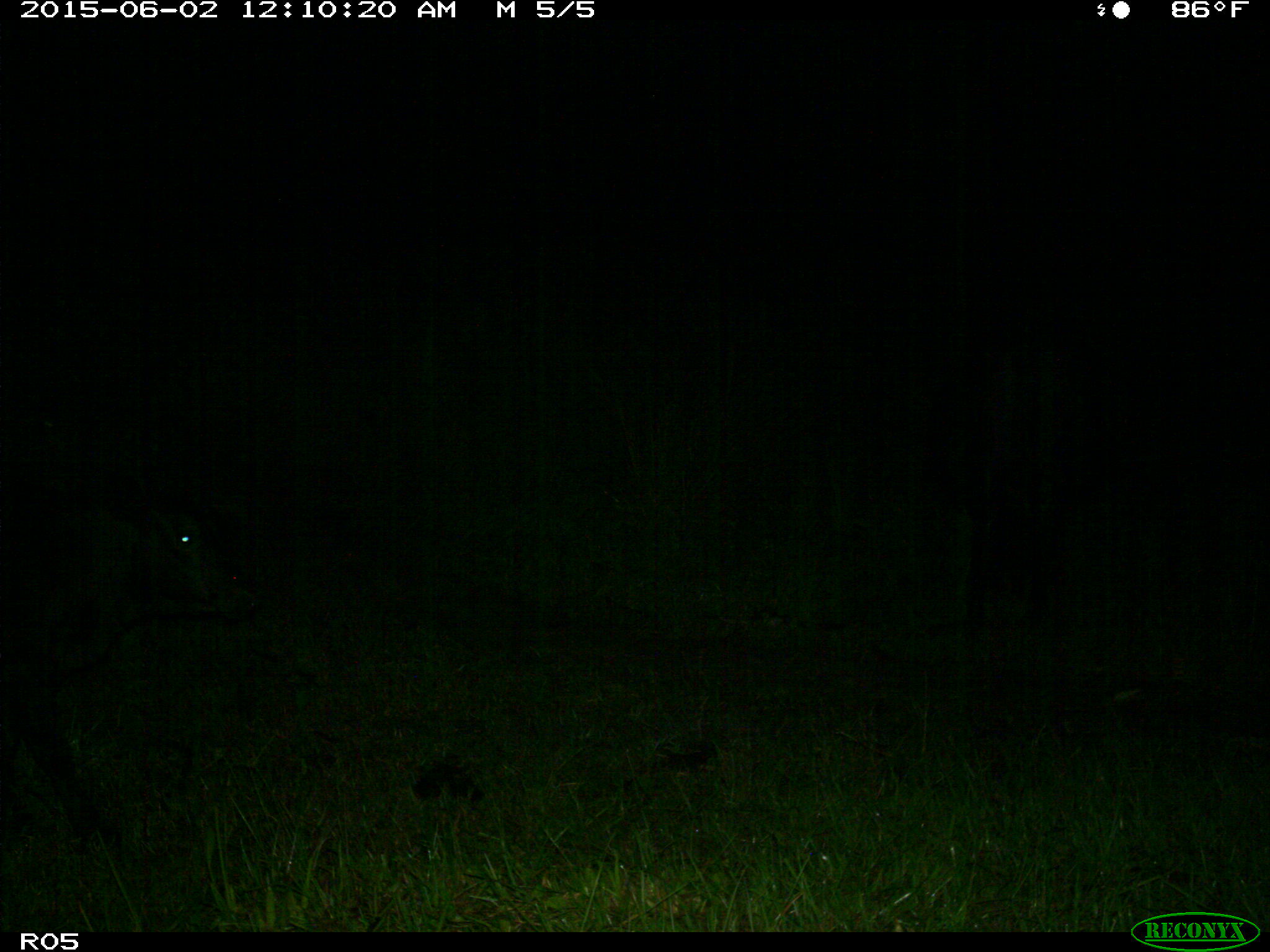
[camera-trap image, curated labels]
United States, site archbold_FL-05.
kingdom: Animalia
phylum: Chordata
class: Mammalia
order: Artiodactyla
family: Bovidae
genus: Bos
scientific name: Bos taurus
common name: domestic cow